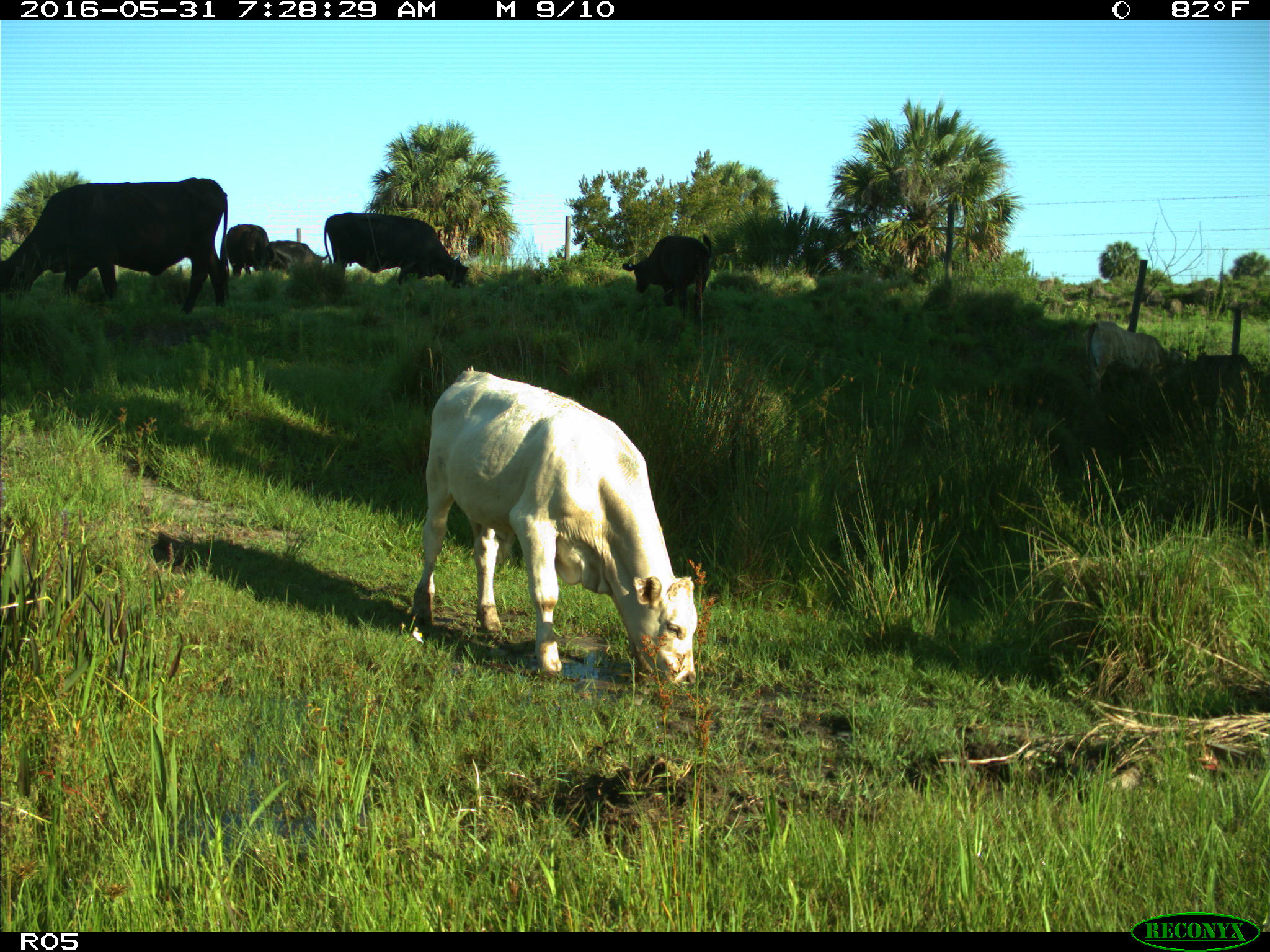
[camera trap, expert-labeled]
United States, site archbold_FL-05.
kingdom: Animalia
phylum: Chordata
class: Mammalia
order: Artiodactyla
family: Bovidae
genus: Bos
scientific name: Bos taurus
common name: domestic cow